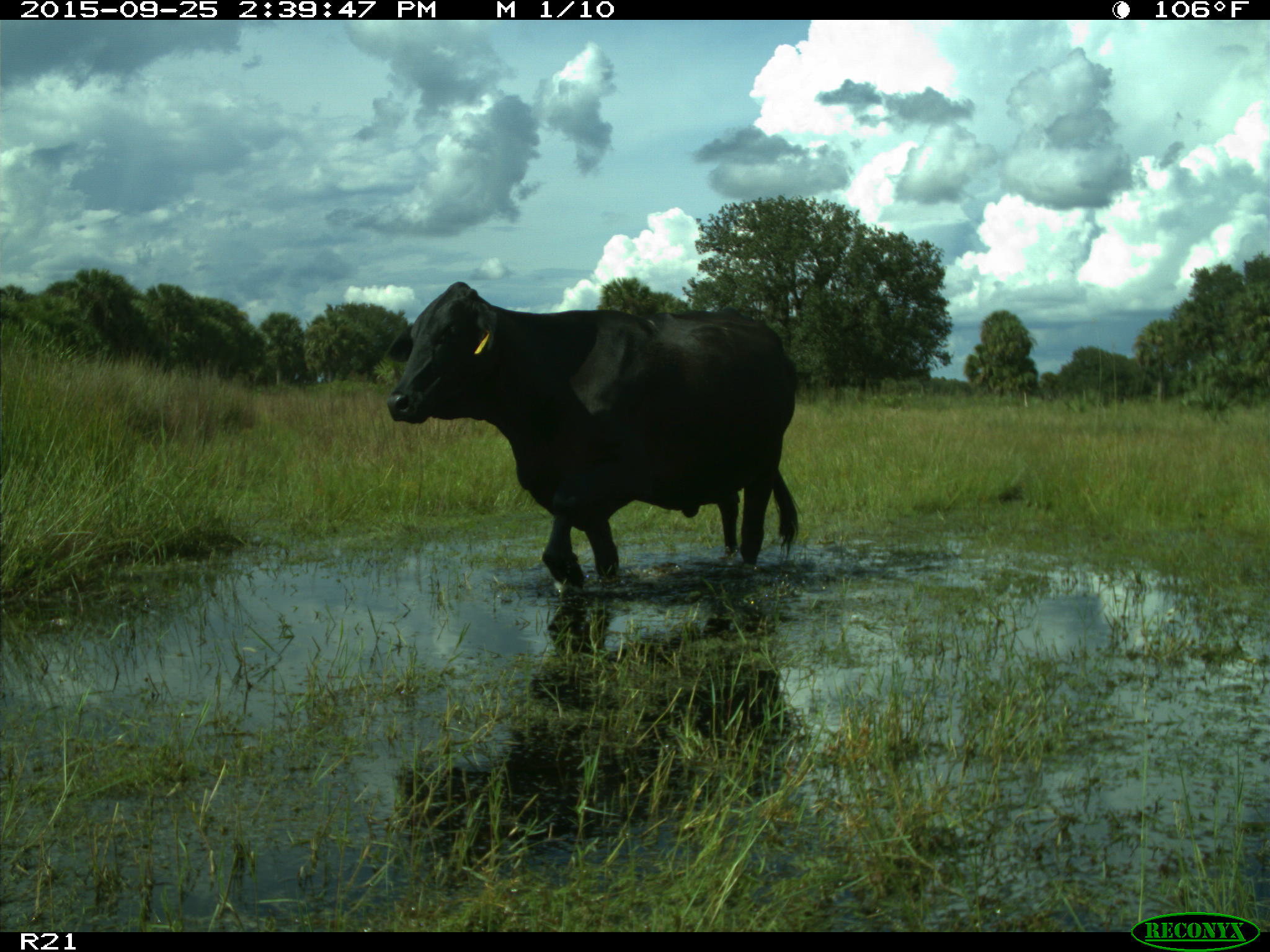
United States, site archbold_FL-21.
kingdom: Animalia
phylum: Chordata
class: Mammalia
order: Artiodactyla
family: Bovidae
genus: Bos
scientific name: Bos taurus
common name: domestic cow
Bos taurus (domestic cow).